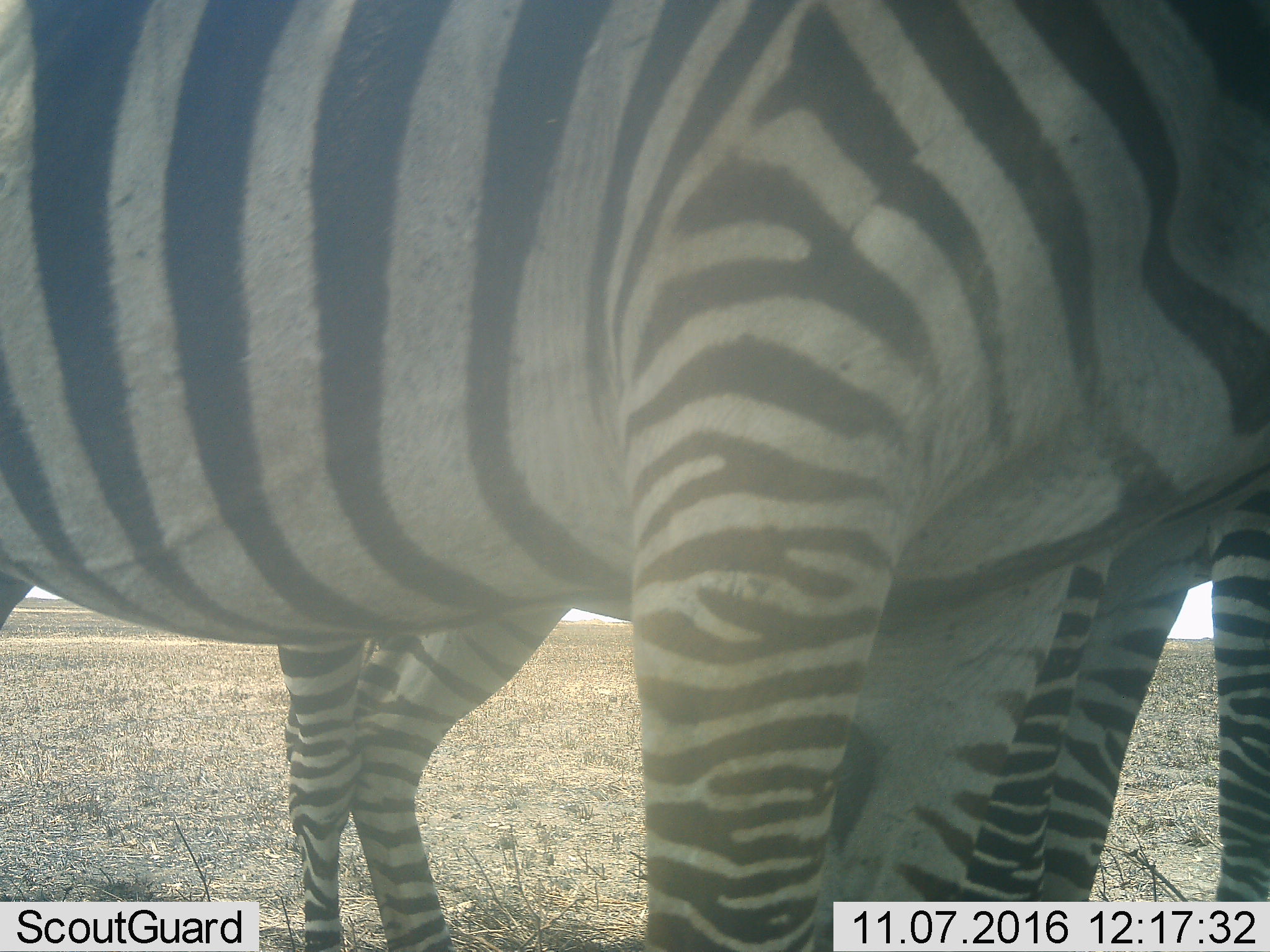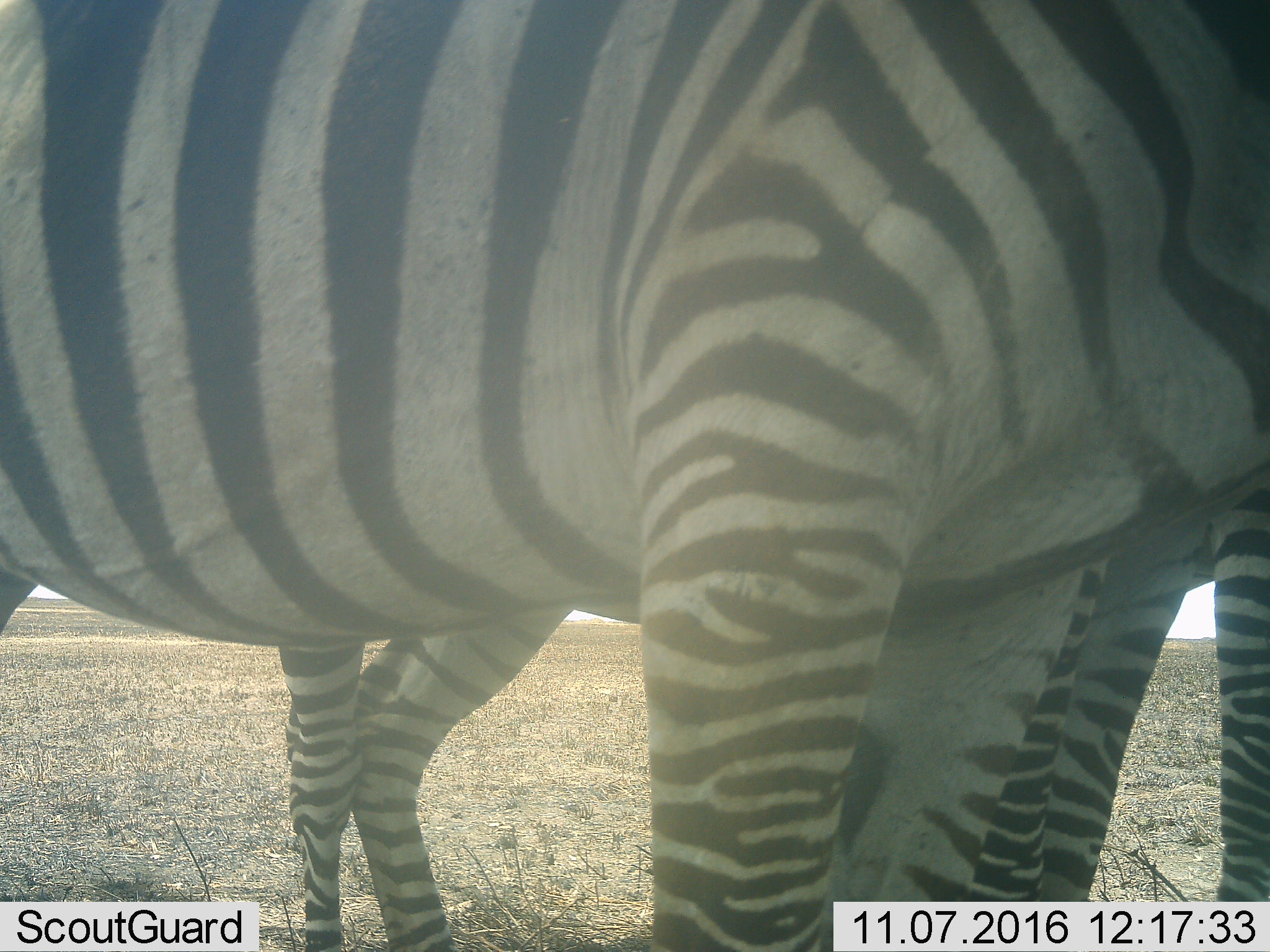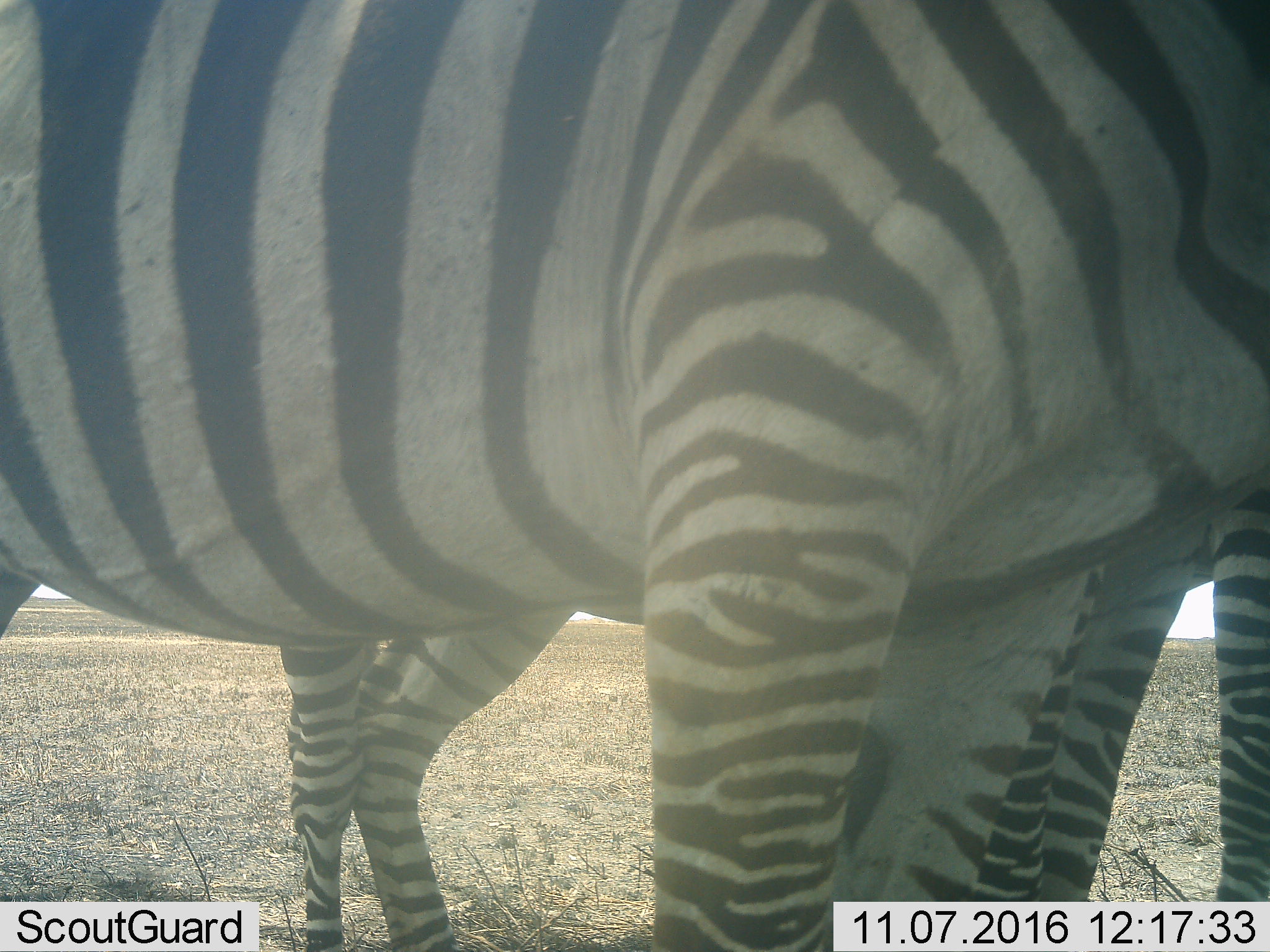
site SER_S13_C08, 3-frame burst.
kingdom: Animalia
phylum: Chordata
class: Mammalia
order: Perissodactyla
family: Equidae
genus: Equus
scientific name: Equus quagga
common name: plains zebra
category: zebraplains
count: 2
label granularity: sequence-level